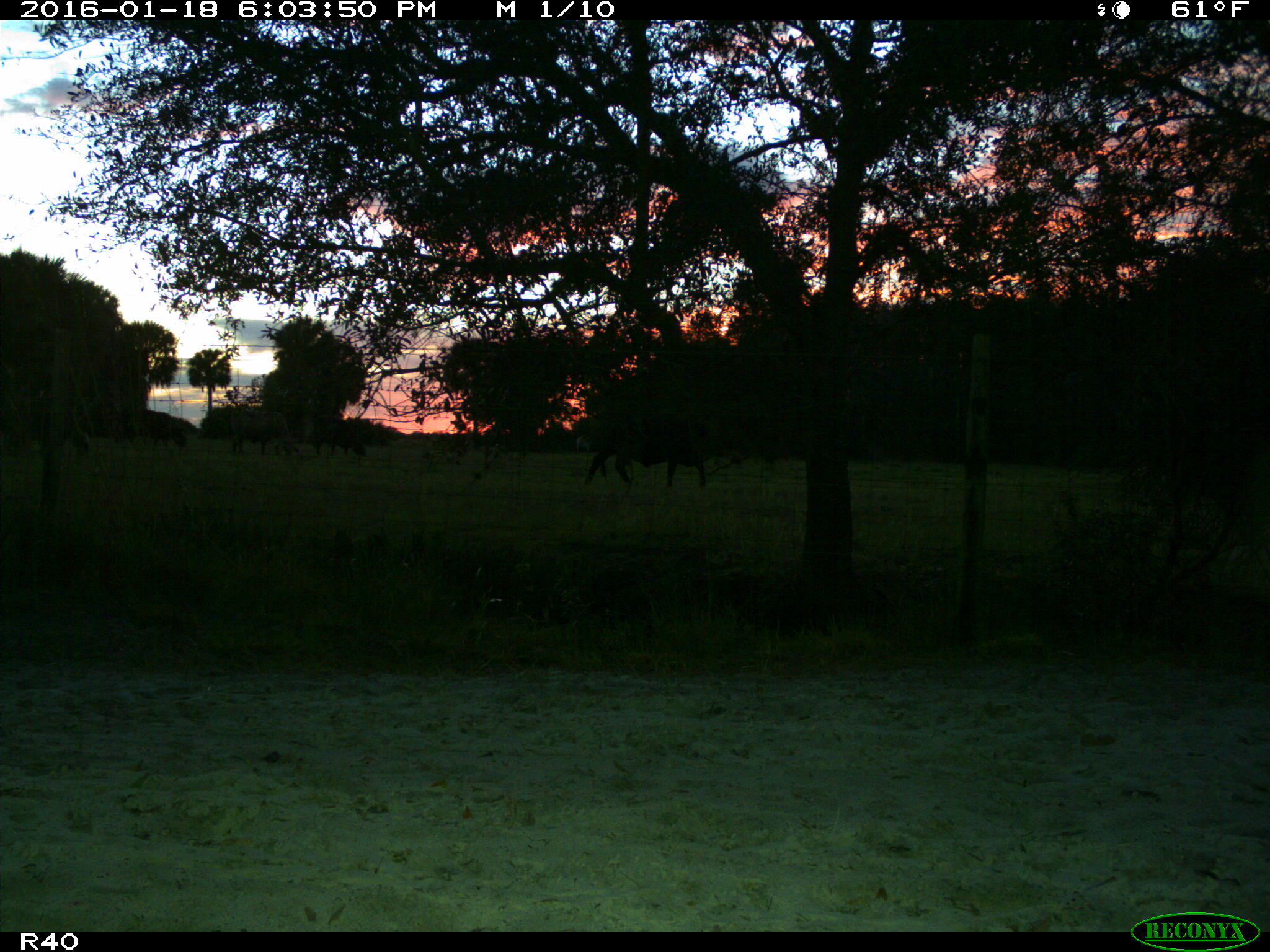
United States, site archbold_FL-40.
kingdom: Animalia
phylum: Chordata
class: Mammalia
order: Artiodactyla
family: Bovidae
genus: Bos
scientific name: Bos taurus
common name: domestic cow